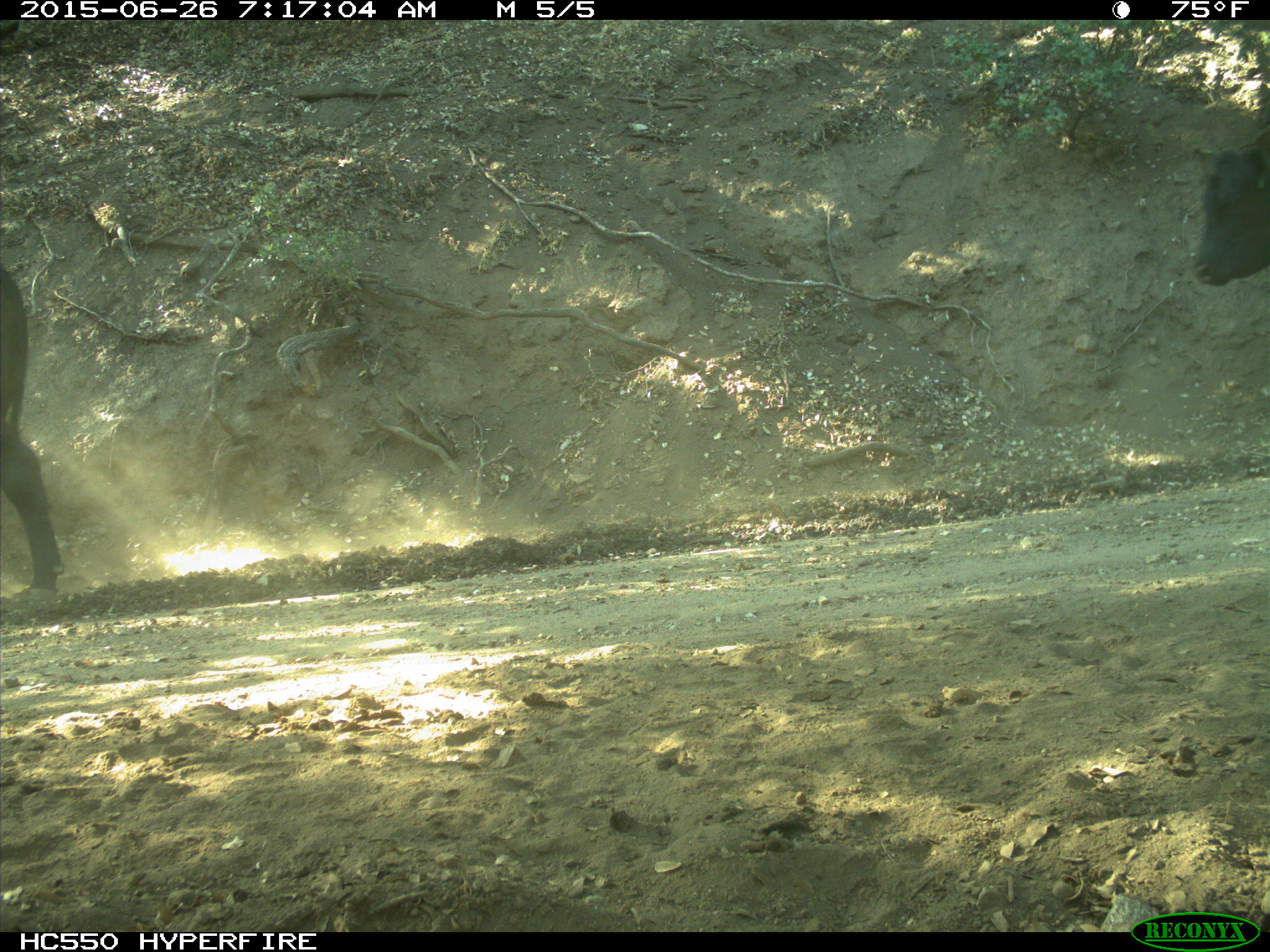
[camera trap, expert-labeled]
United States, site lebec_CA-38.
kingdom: Animalia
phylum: Chordata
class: Mammalia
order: Artiodactyla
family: Bovidae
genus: Bos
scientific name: Bos taurus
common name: domestic cow